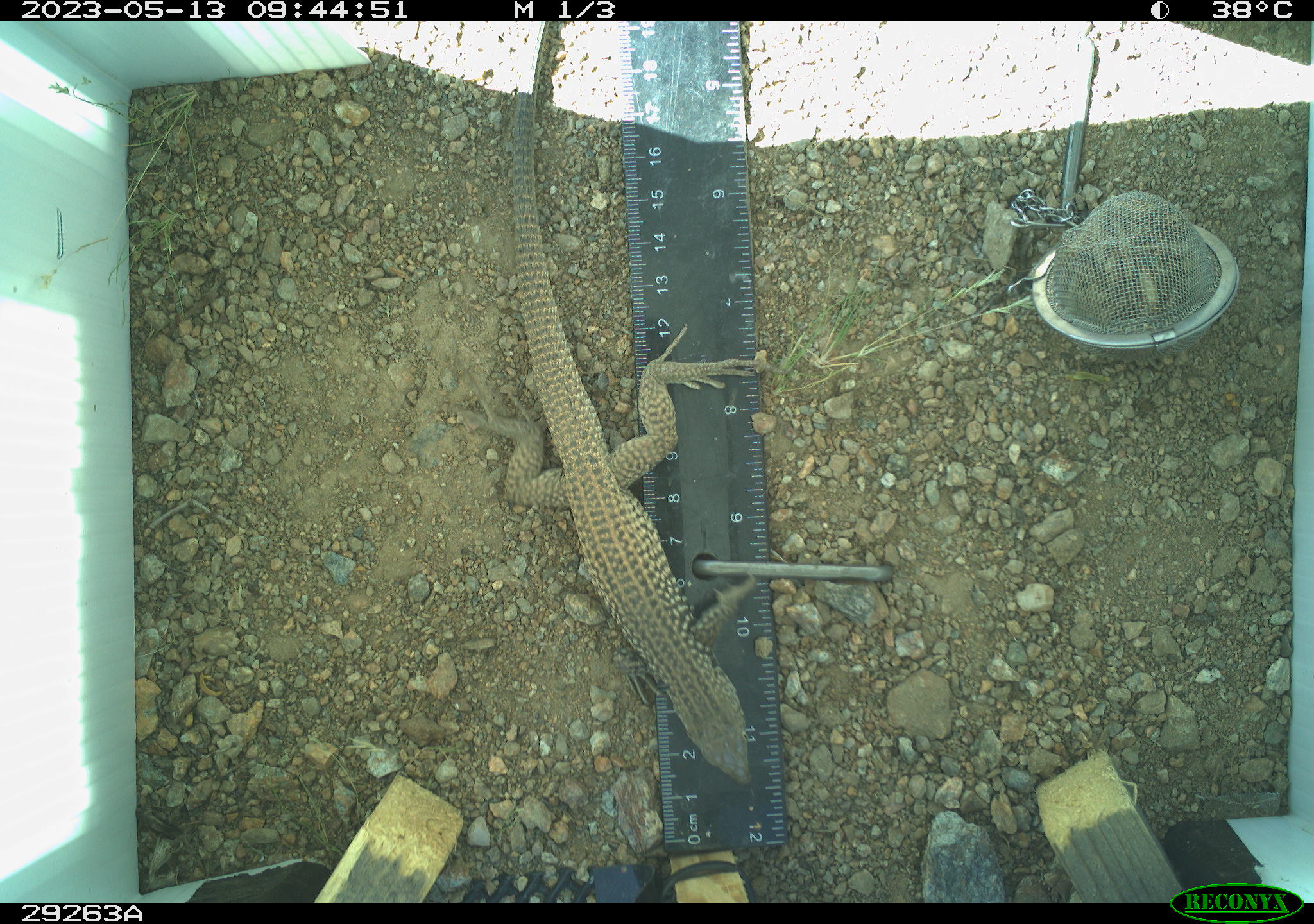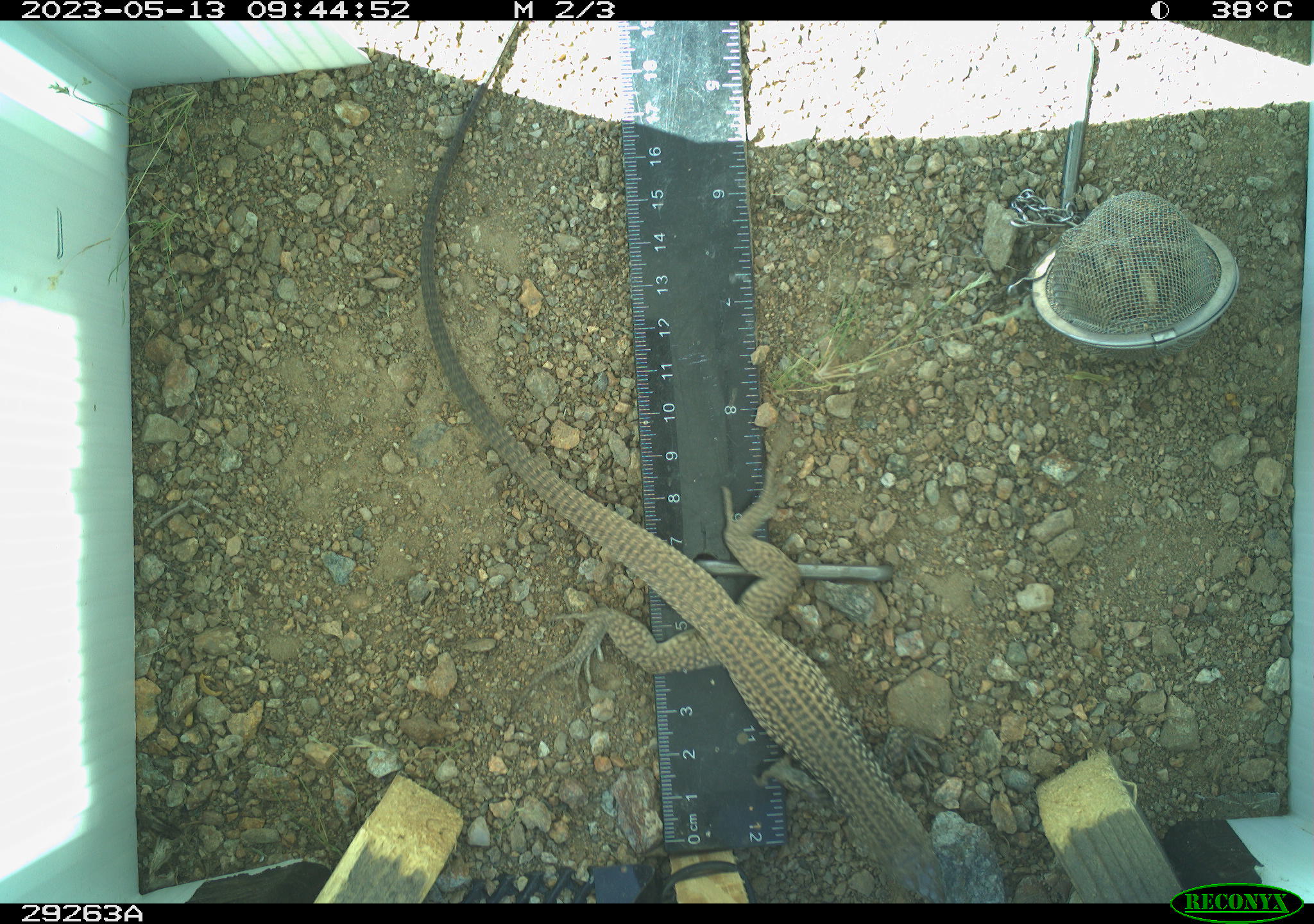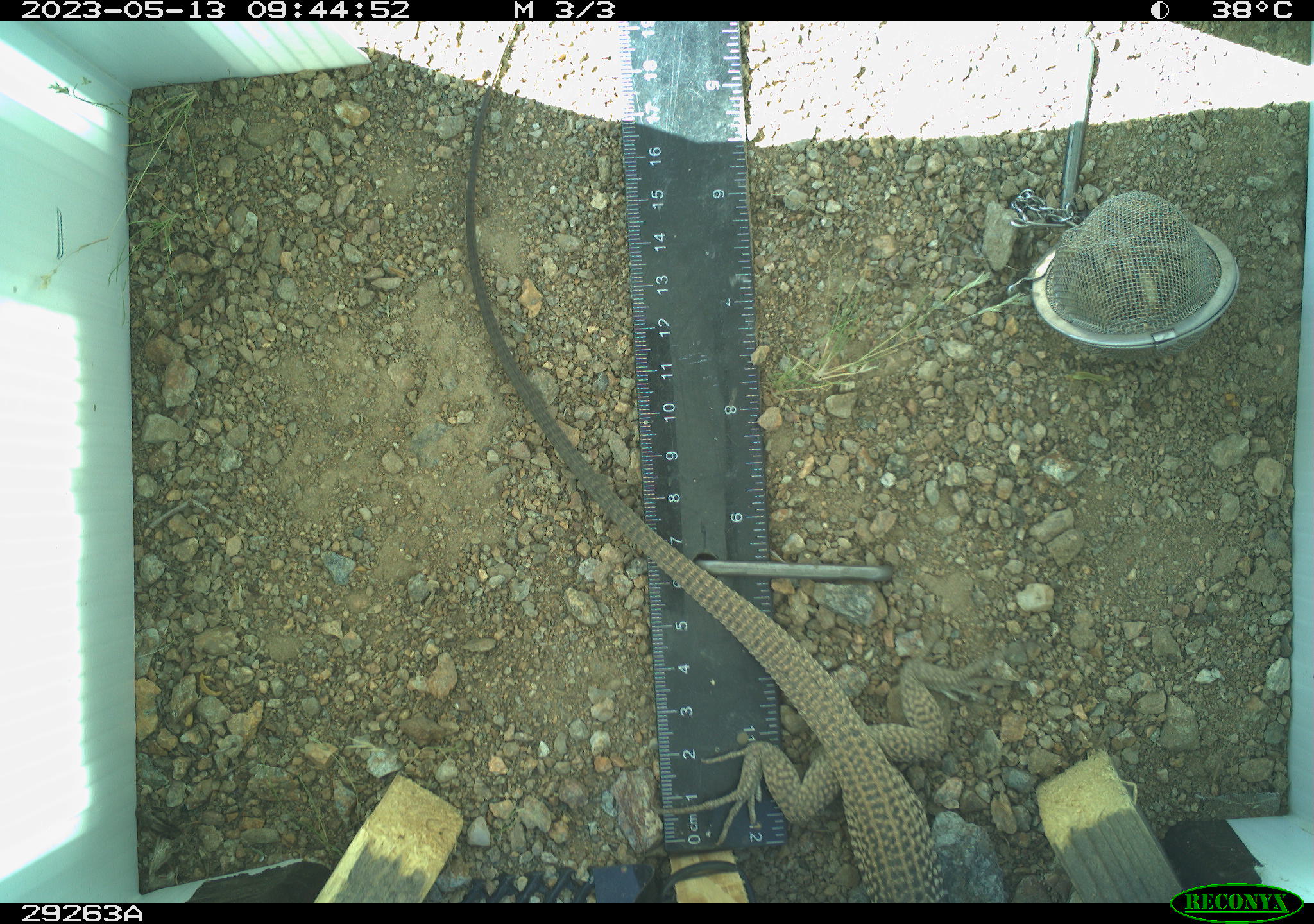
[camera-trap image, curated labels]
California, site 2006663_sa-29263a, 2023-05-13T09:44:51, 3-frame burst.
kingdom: Animalia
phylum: Chordata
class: Reptilia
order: Squamata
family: Teiidae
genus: Aspidoscelis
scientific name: Aspidoscelis tigris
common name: western whiptail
Western whiptail (Aspidoscelis tigris).